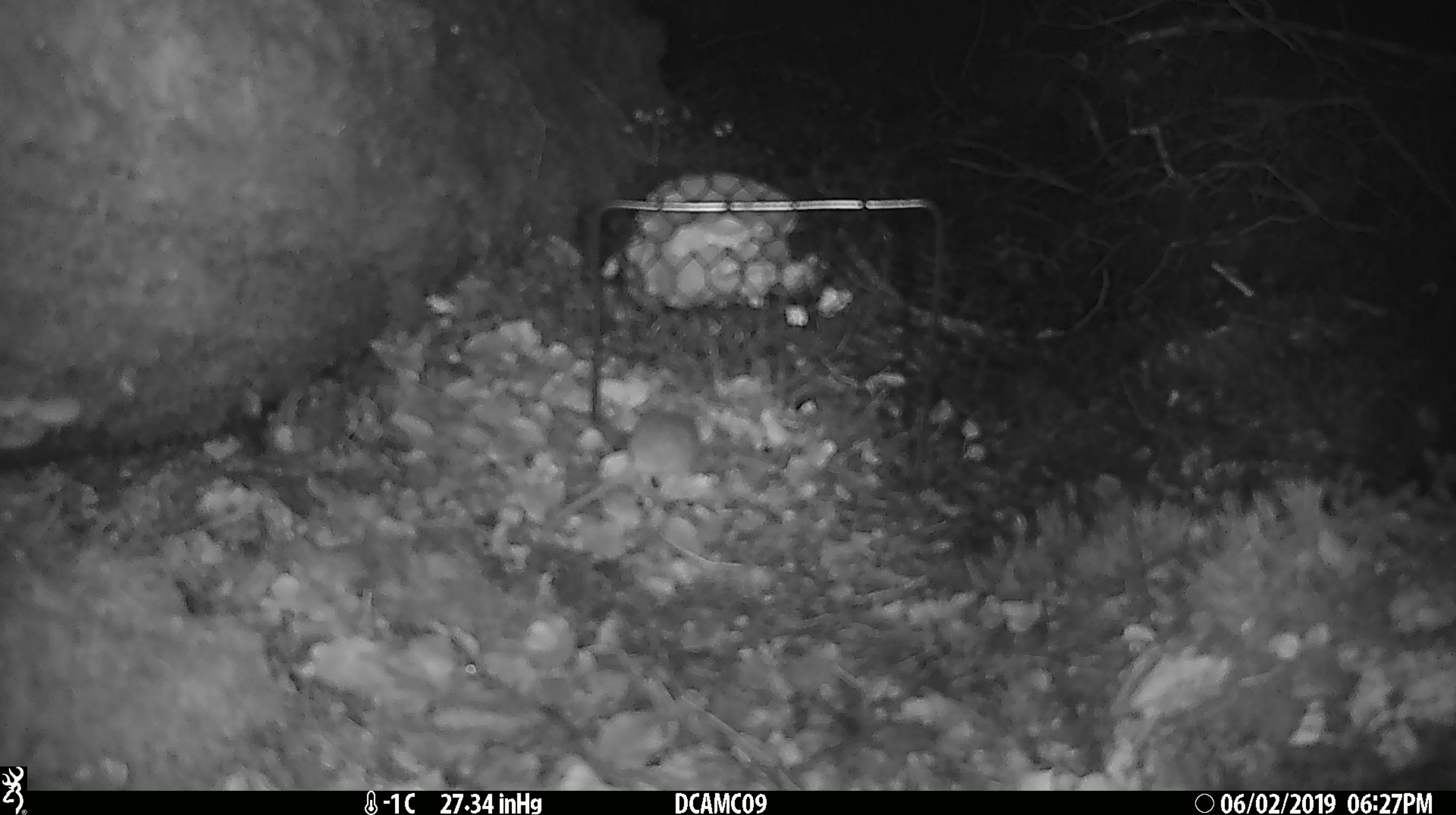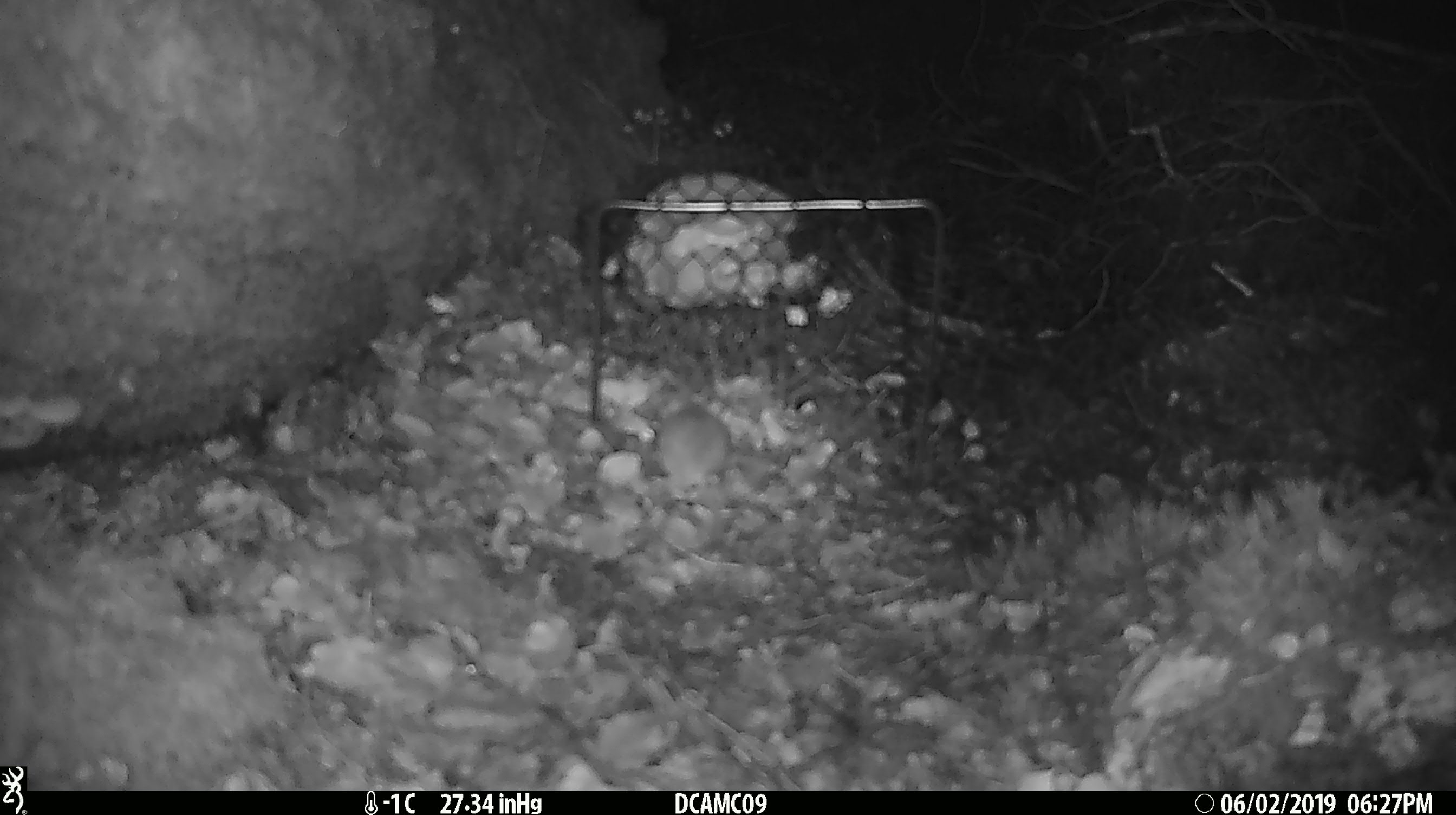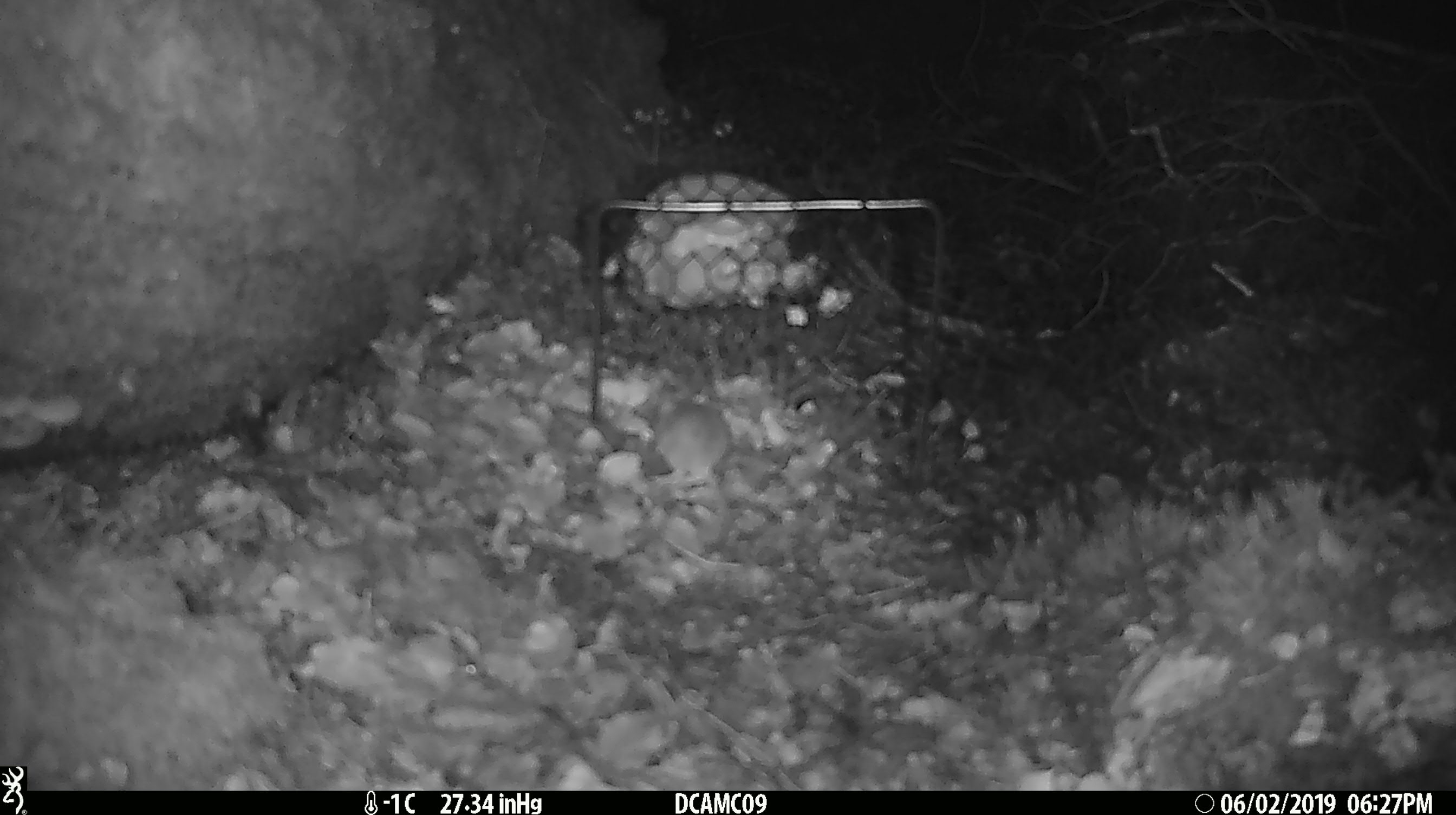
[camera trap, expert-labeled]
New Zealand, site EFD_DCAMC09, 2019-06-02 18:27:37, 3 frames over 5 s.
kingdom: Animalia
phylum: Chordata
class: Mammalia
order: Rodentia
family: Muridae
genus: Mus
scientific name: Mus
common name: mouse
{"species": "mouse (Mus)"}